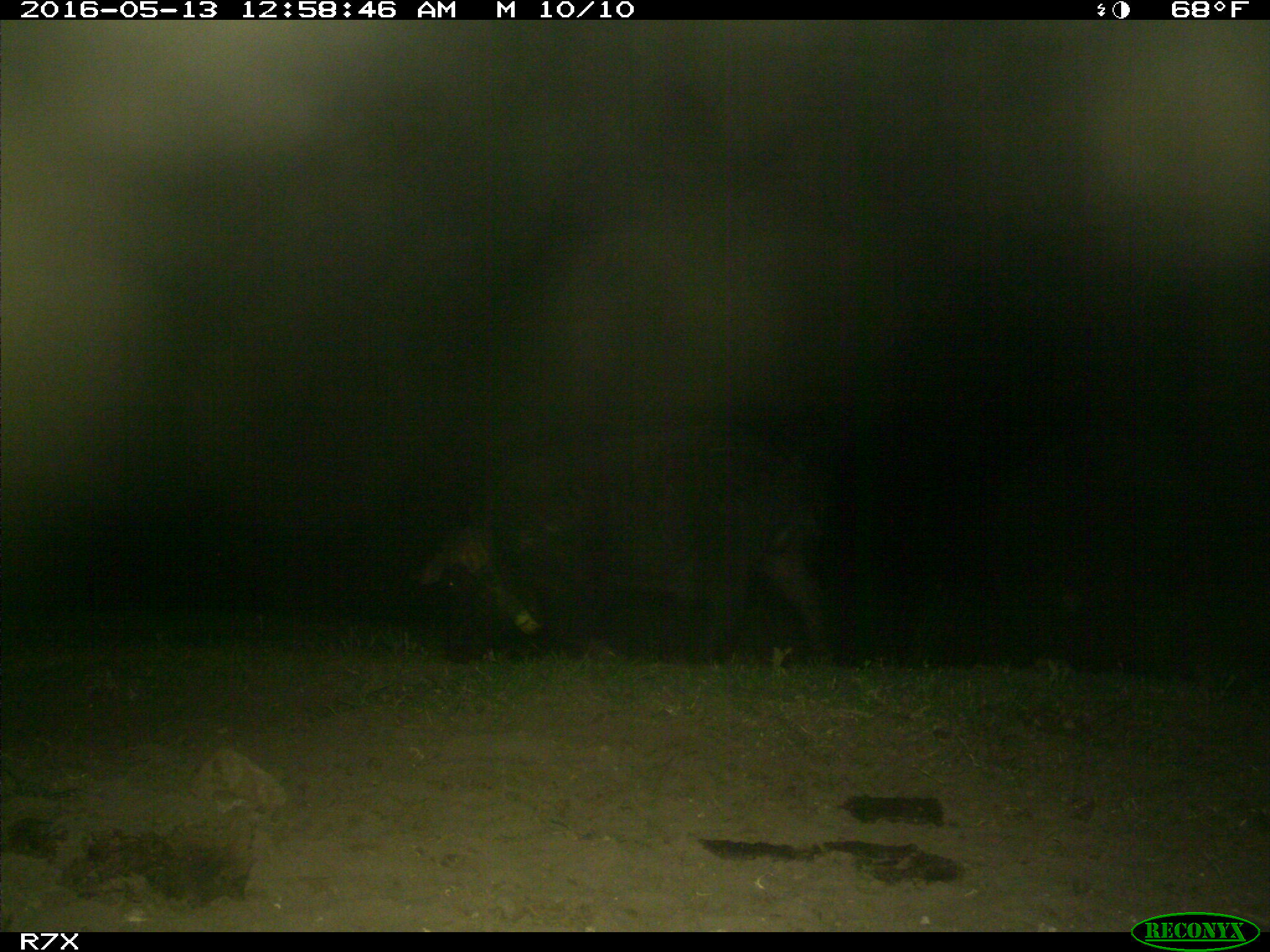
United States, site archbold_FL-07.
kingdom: Animalia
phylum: Chordata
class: Mammalia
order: Artiodactyla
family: Suidae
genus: Sus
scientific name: Sus scrofa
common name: wild boar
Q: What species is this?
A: Sus scrofa (wild boar).